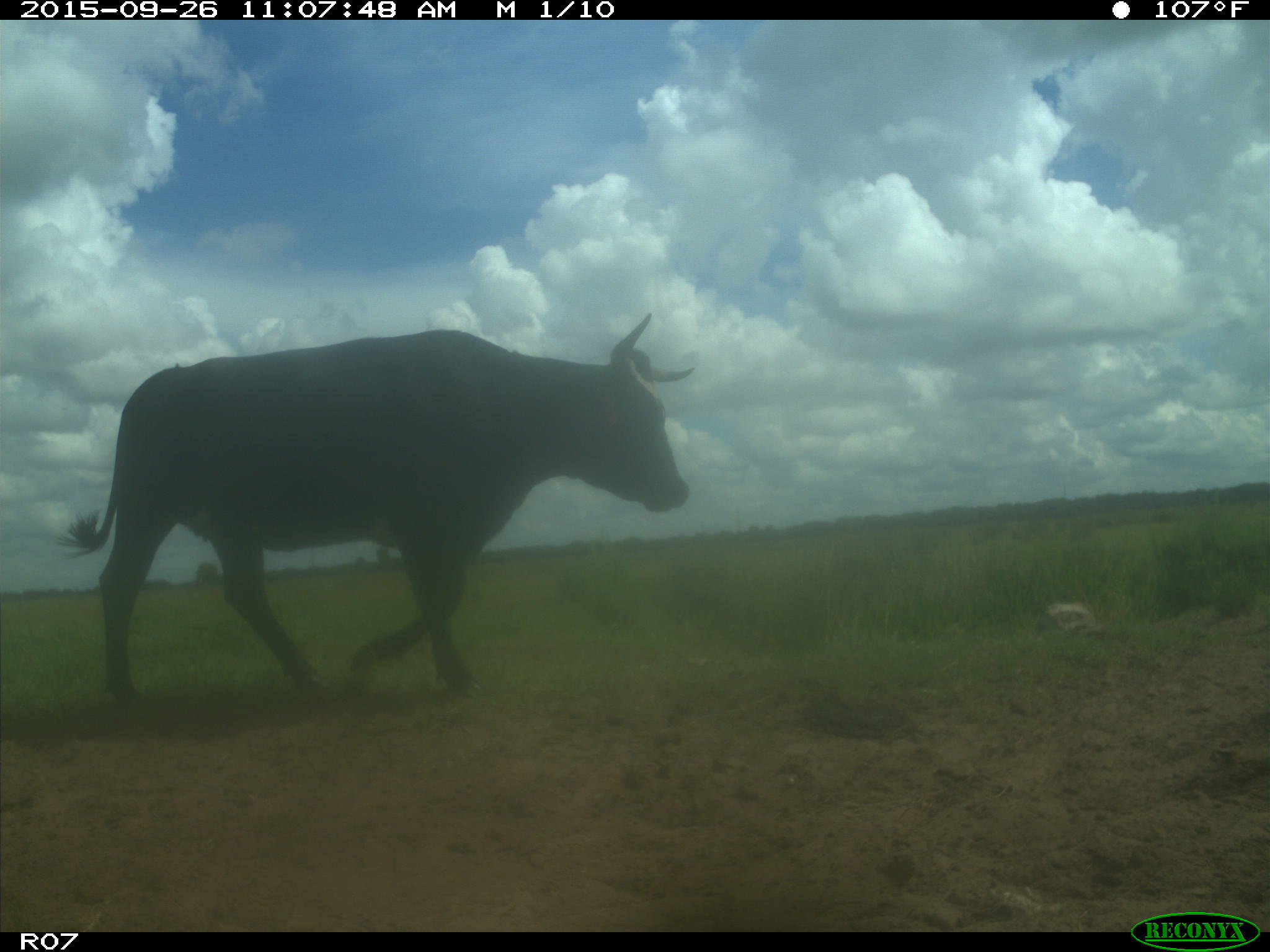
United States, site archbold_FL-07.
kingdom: Animalia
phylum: Chordata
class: Mammalia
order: Artiodactyla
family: Bovidae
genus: Bos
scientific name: Bos taurus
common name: domestic cow